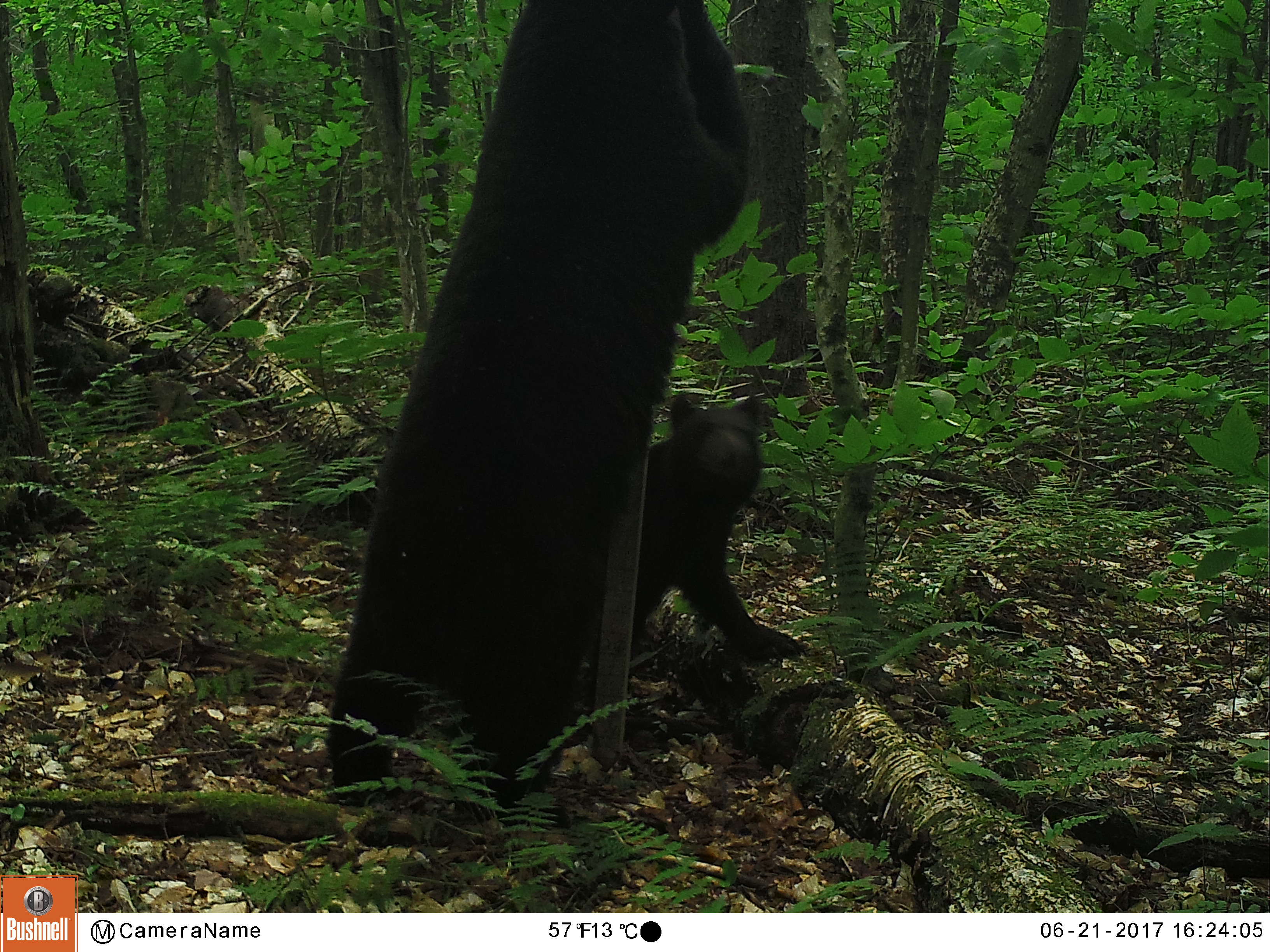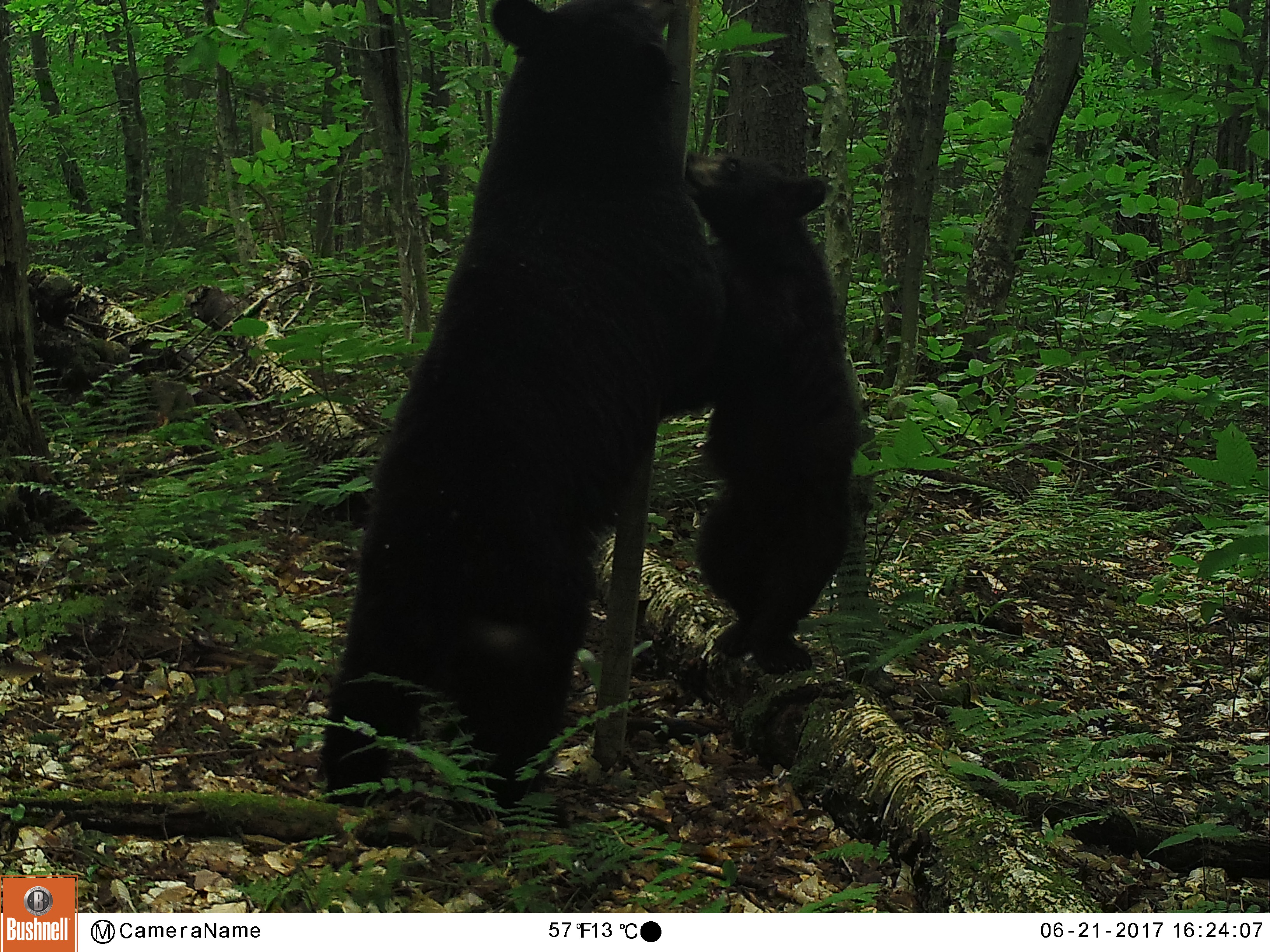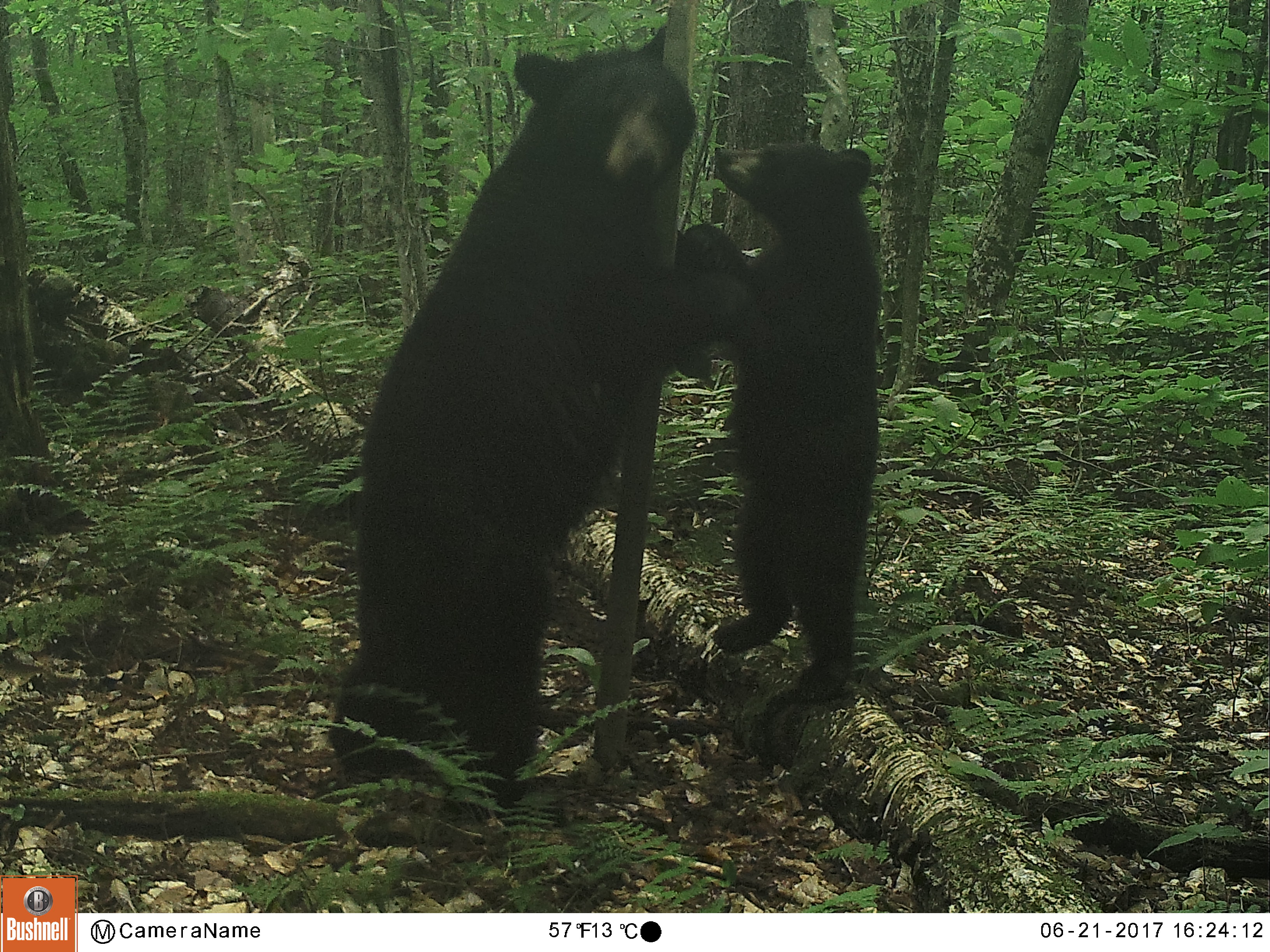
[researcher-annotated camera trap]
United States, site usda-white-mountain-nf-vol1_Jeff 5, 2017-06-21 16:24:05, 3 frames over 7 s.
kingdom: Animalia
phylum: Chordata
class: Mammalia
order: Carnivora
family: Ursidae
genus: Ursus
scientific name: Ursus americanus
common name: black bear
Black bear (Ursus americanus).